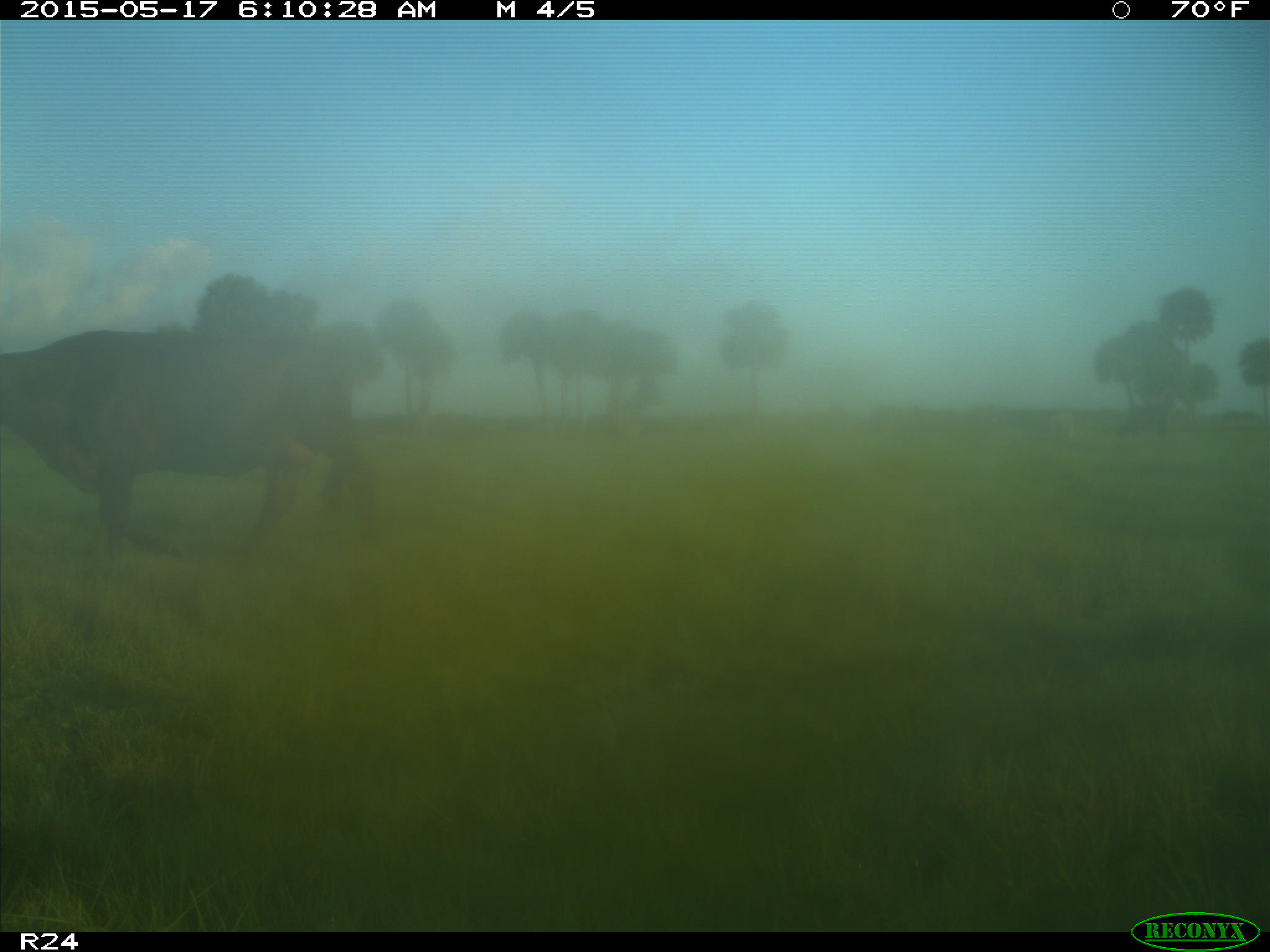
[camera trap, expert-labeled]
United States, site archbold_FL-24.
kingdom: Animalia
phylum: Chordata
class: Mammalia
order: Artiodactyla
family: Bovidae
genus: Bos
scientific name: Bos taurus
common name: domestic cow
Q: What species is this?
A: Bos taurus (domestic cow).